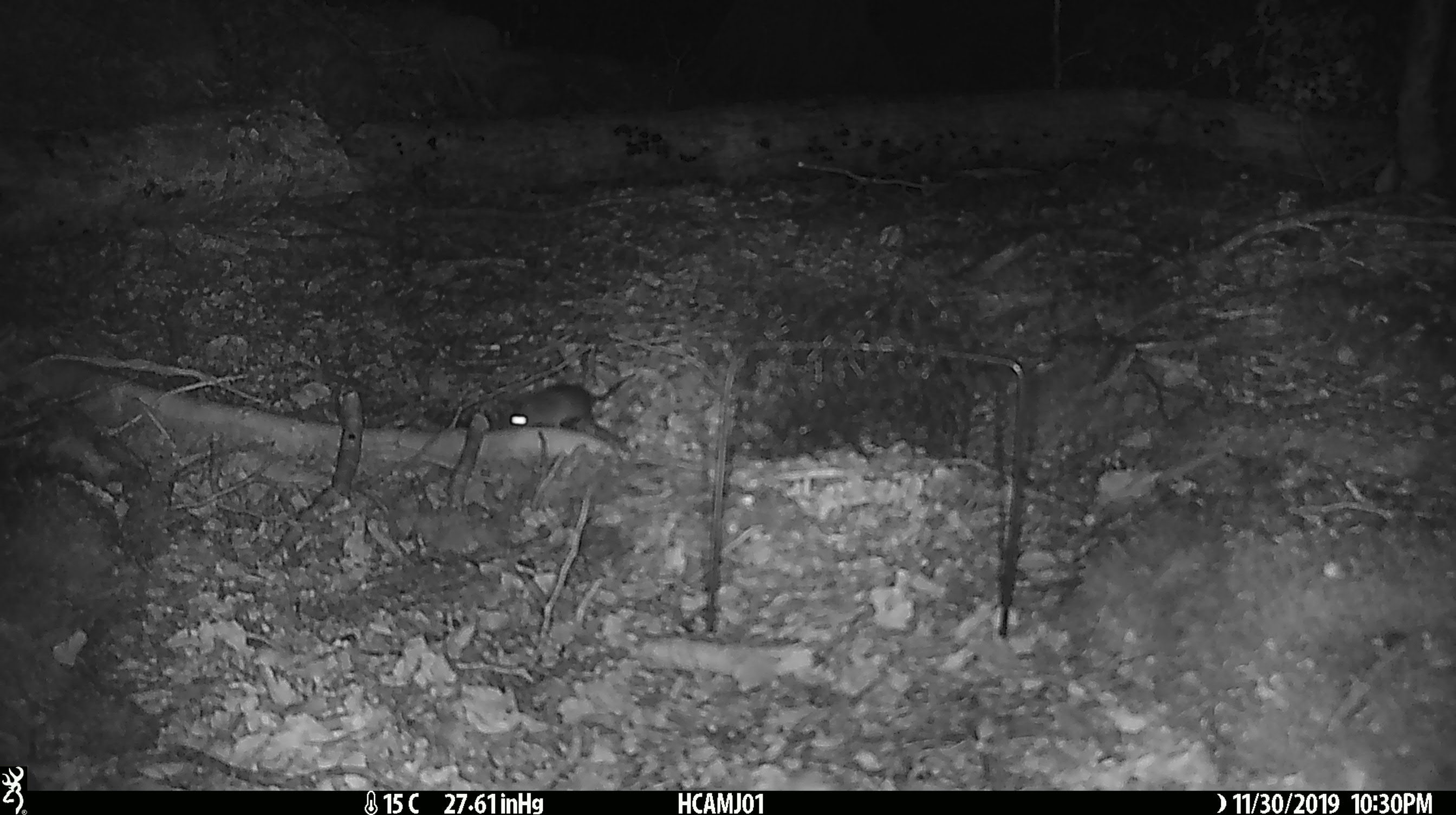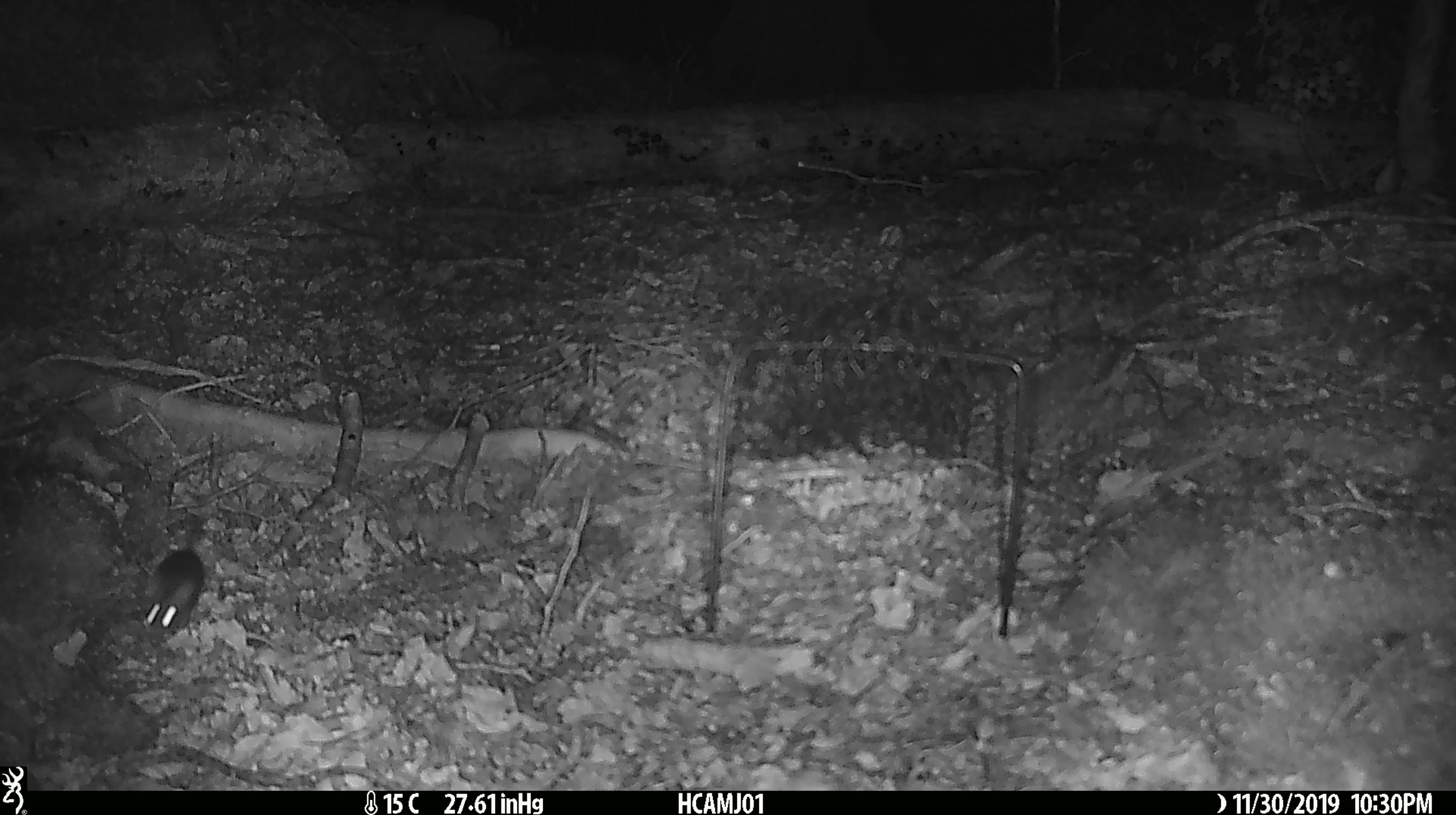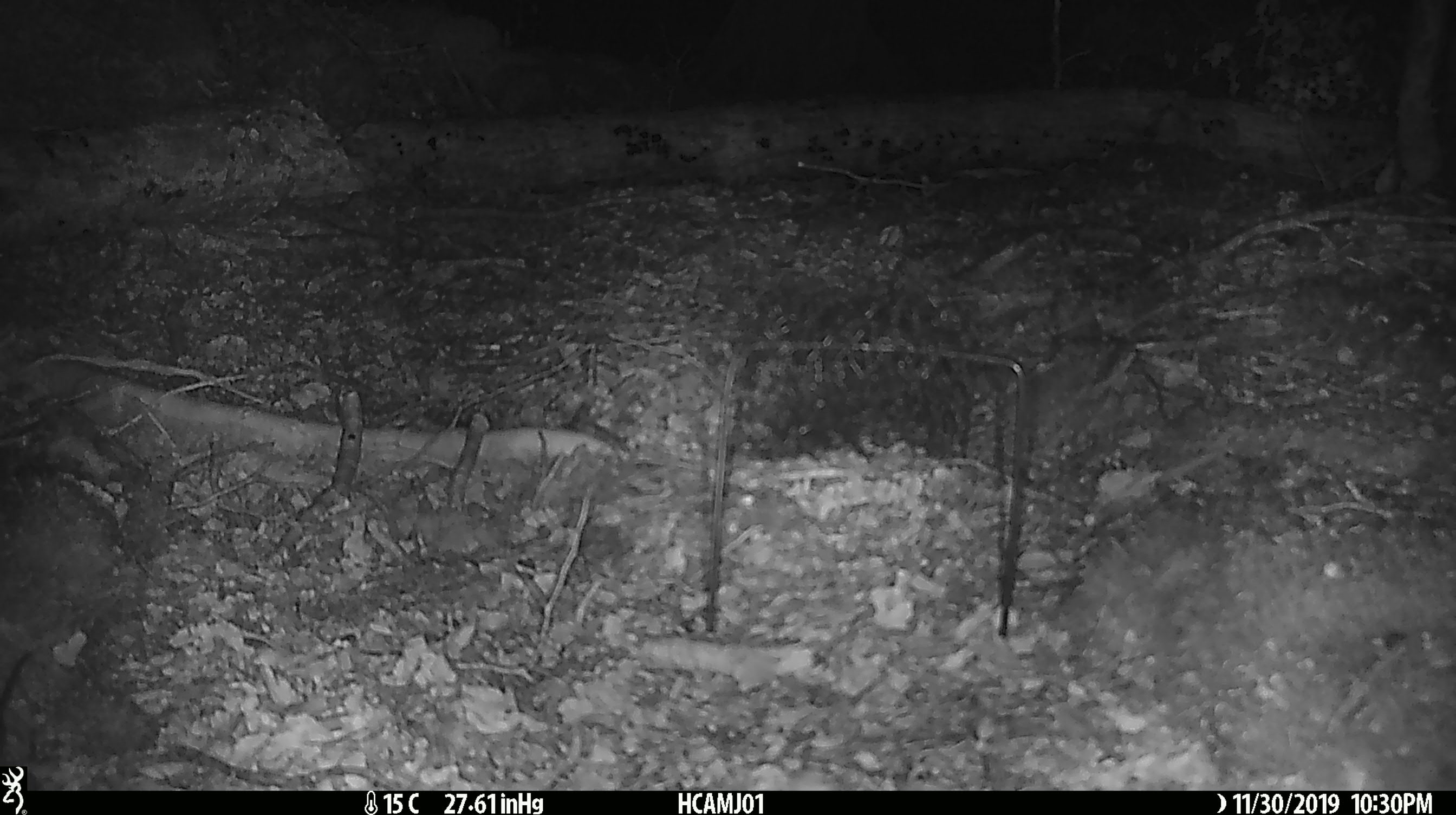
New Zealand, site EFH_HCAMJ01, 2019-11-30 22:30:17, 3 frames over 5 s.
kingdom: Animalia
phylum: Chordata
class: Mammalia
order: Rodentia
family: Muridae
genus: Mus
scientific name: Mus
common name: mouse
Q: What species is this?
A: Mouse (Mus).